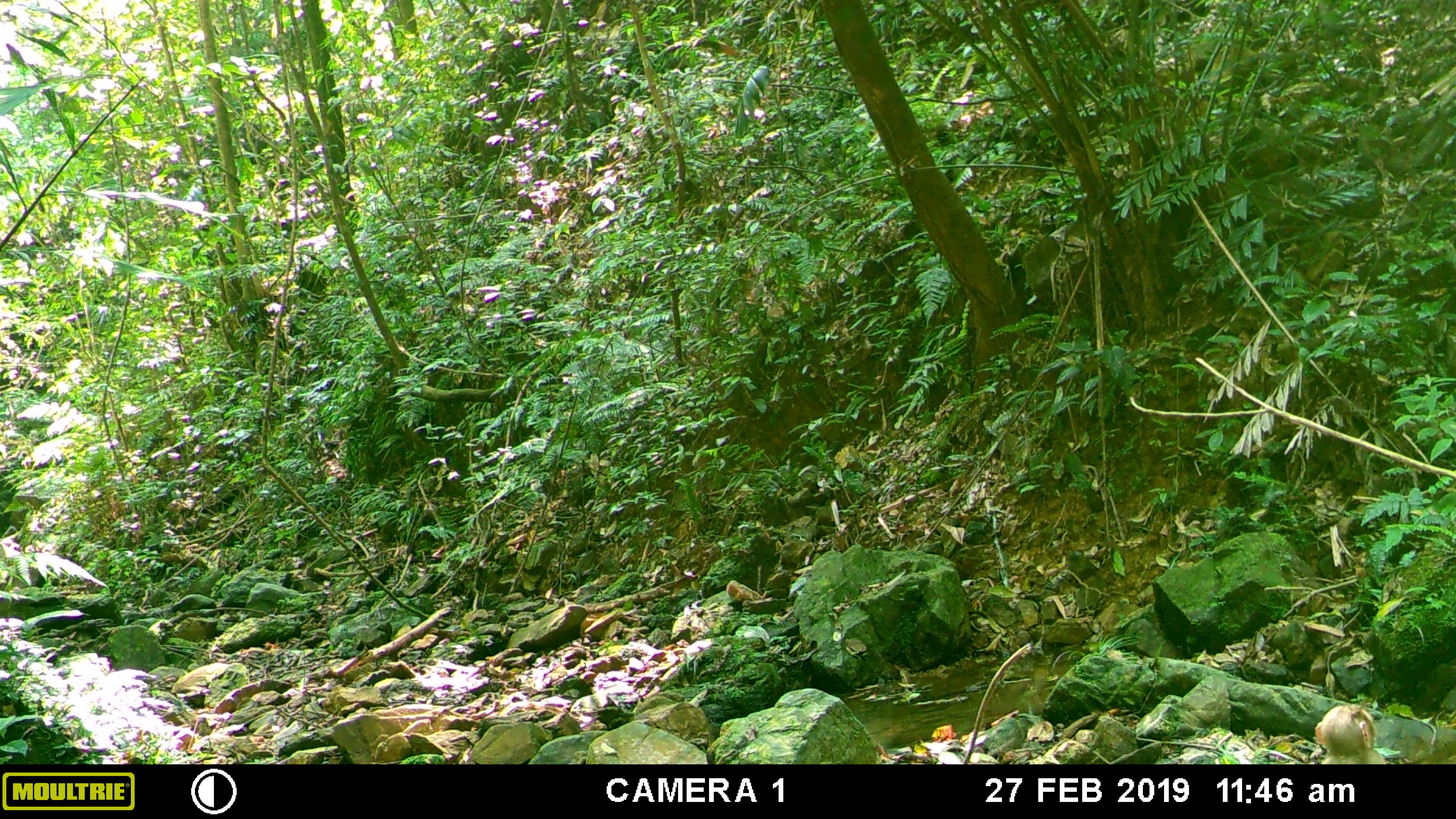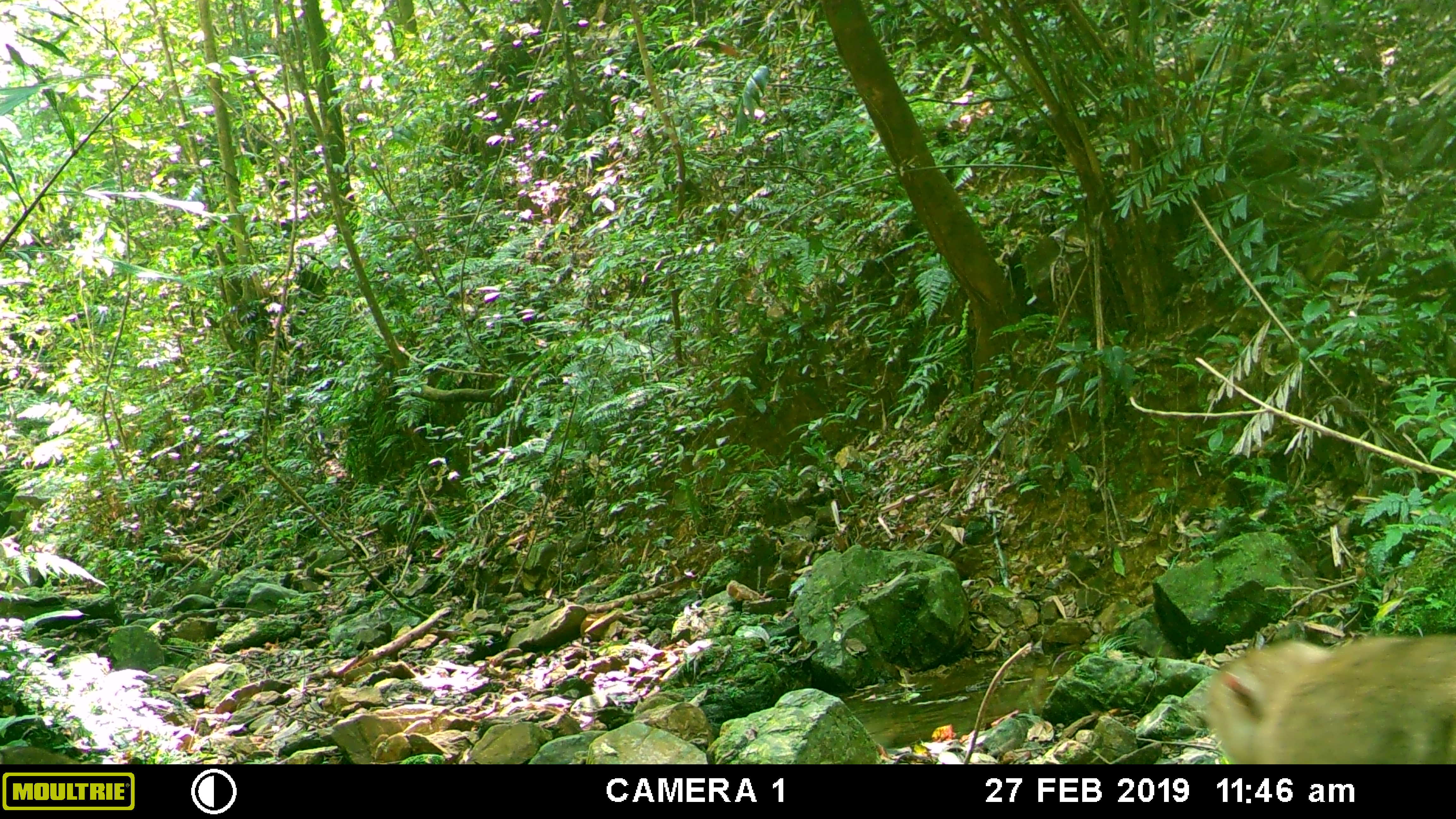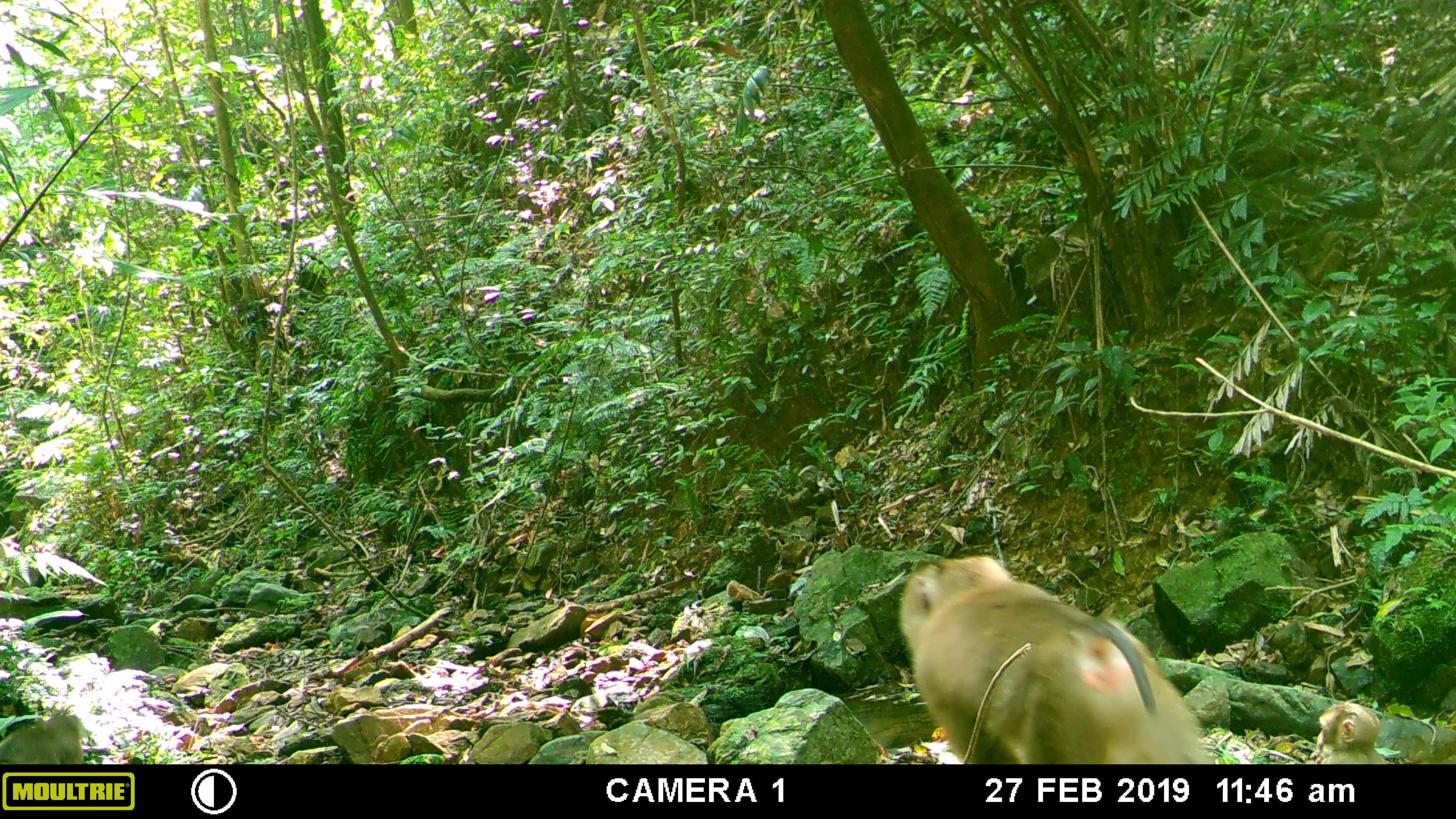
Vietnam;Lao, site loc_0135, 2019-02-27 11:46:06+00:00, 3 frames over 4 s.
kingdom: Animalia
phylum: Chordata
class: Mammalia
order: Primates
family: Cercopithecidae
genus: Macaca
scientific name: Macaca nemestrina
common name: pig-tailed macaque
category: pig tailed macaque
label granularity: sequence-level